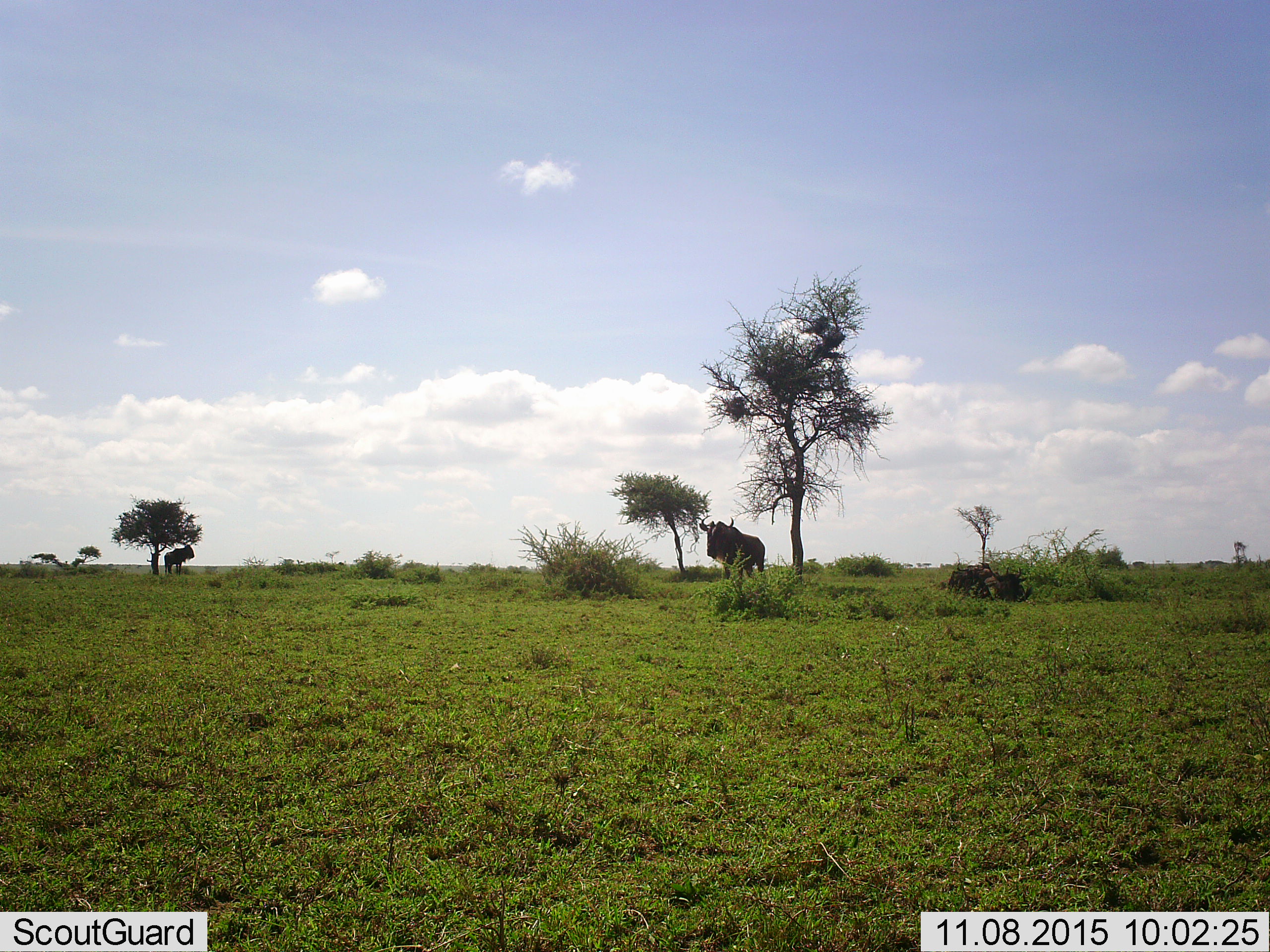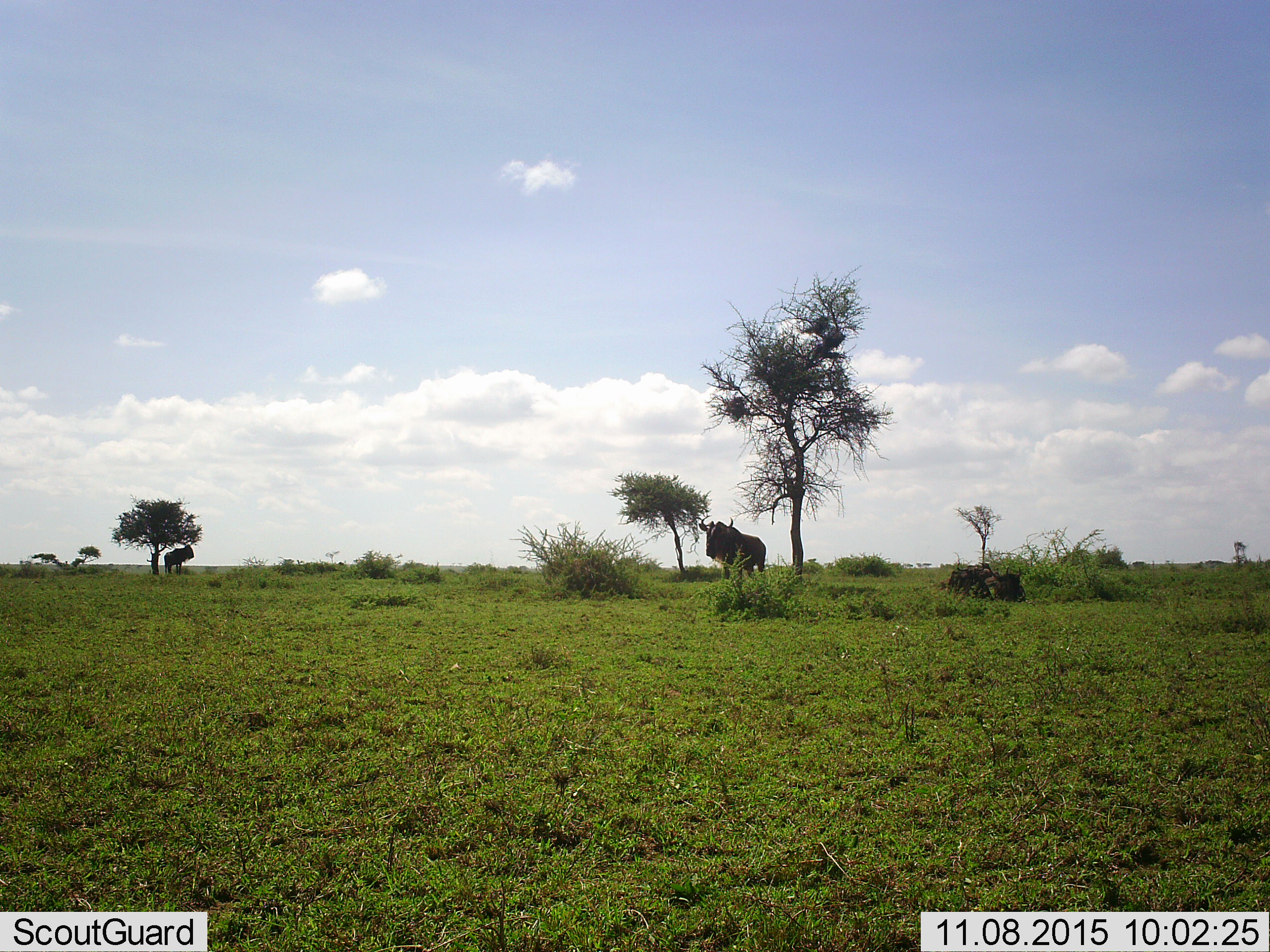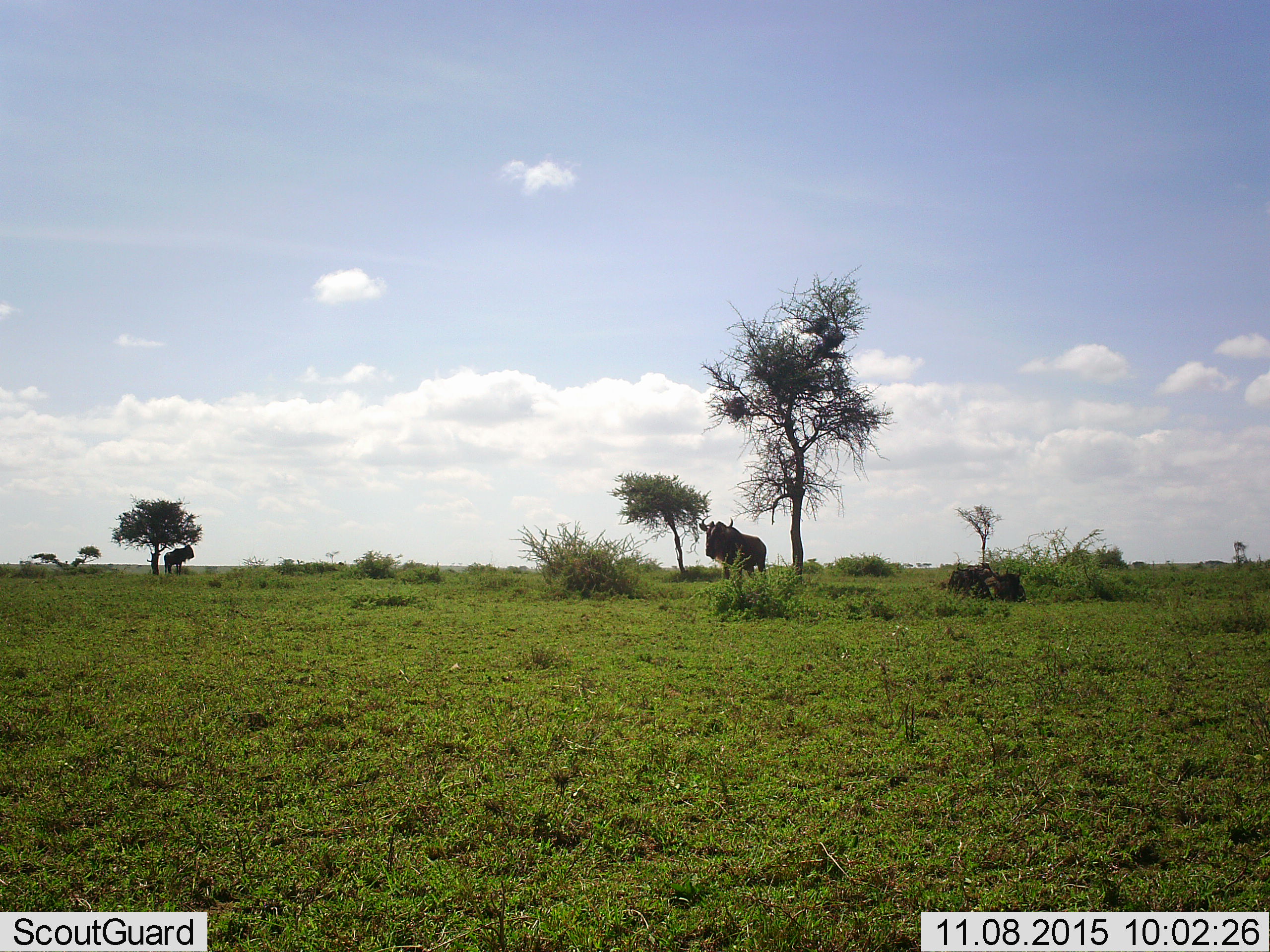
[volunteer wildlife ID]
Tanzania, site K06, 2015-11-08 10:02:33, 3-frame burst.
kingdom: Animalia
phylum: Chordata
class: Mammalia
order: Artiodactyla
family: Bovidae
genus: Connochaetes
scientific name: Connochaetes taurinus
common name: blue wildebeest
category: wildebeest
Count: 3.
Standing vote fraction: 100%.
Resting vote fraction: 71%.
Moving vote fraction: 0%.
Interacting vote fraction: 0%.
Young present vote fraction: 0%.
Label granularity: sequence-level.